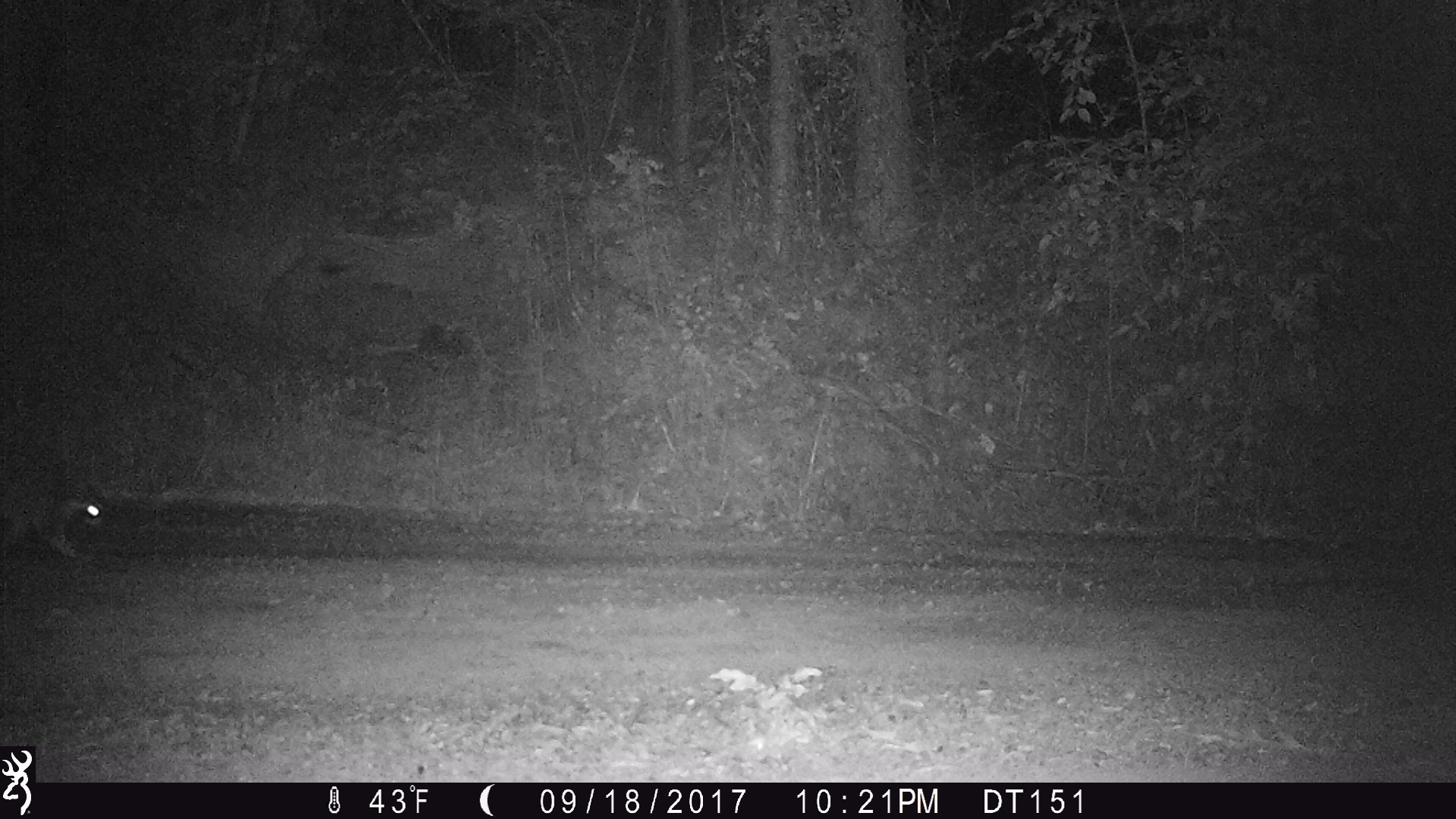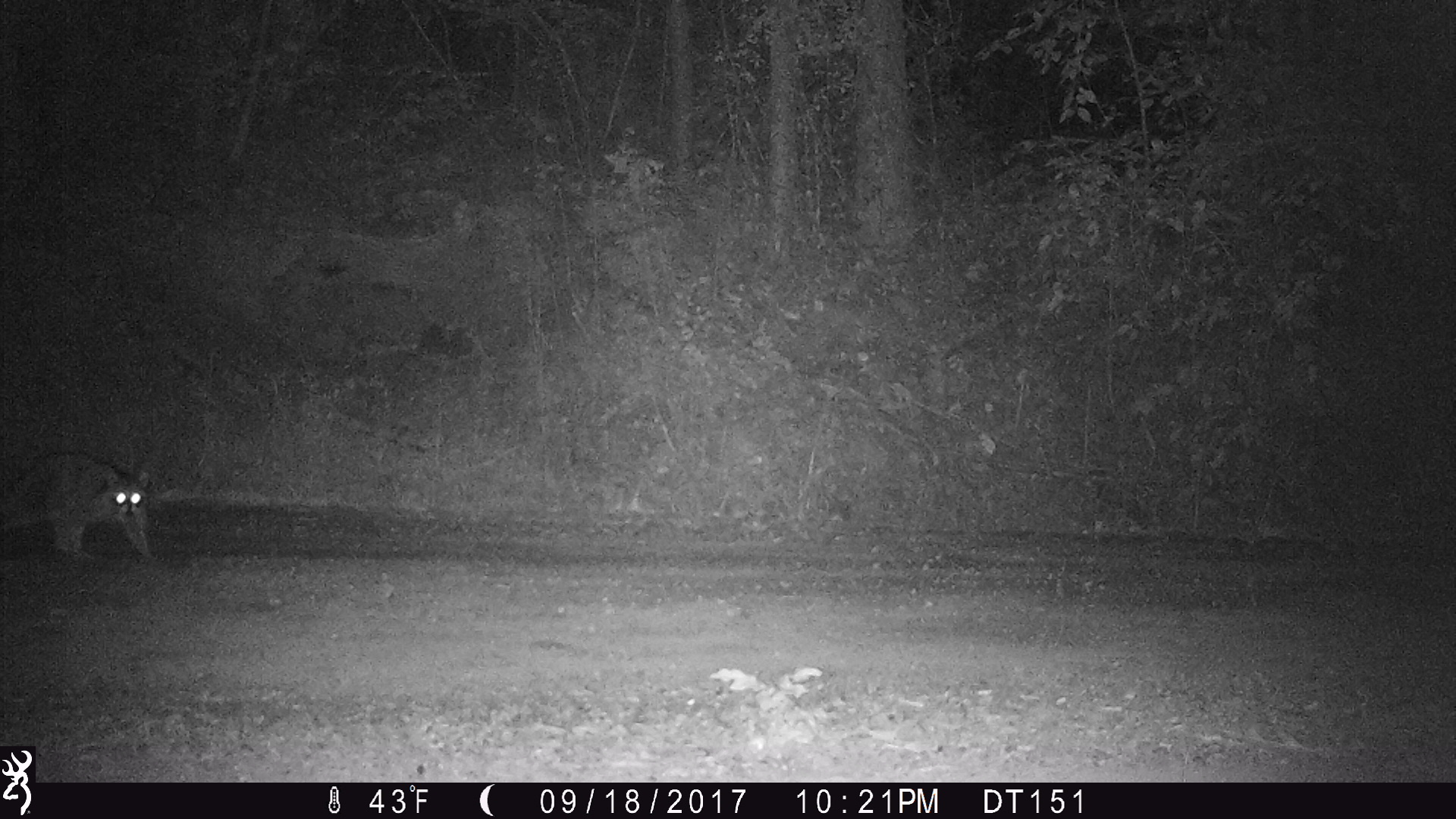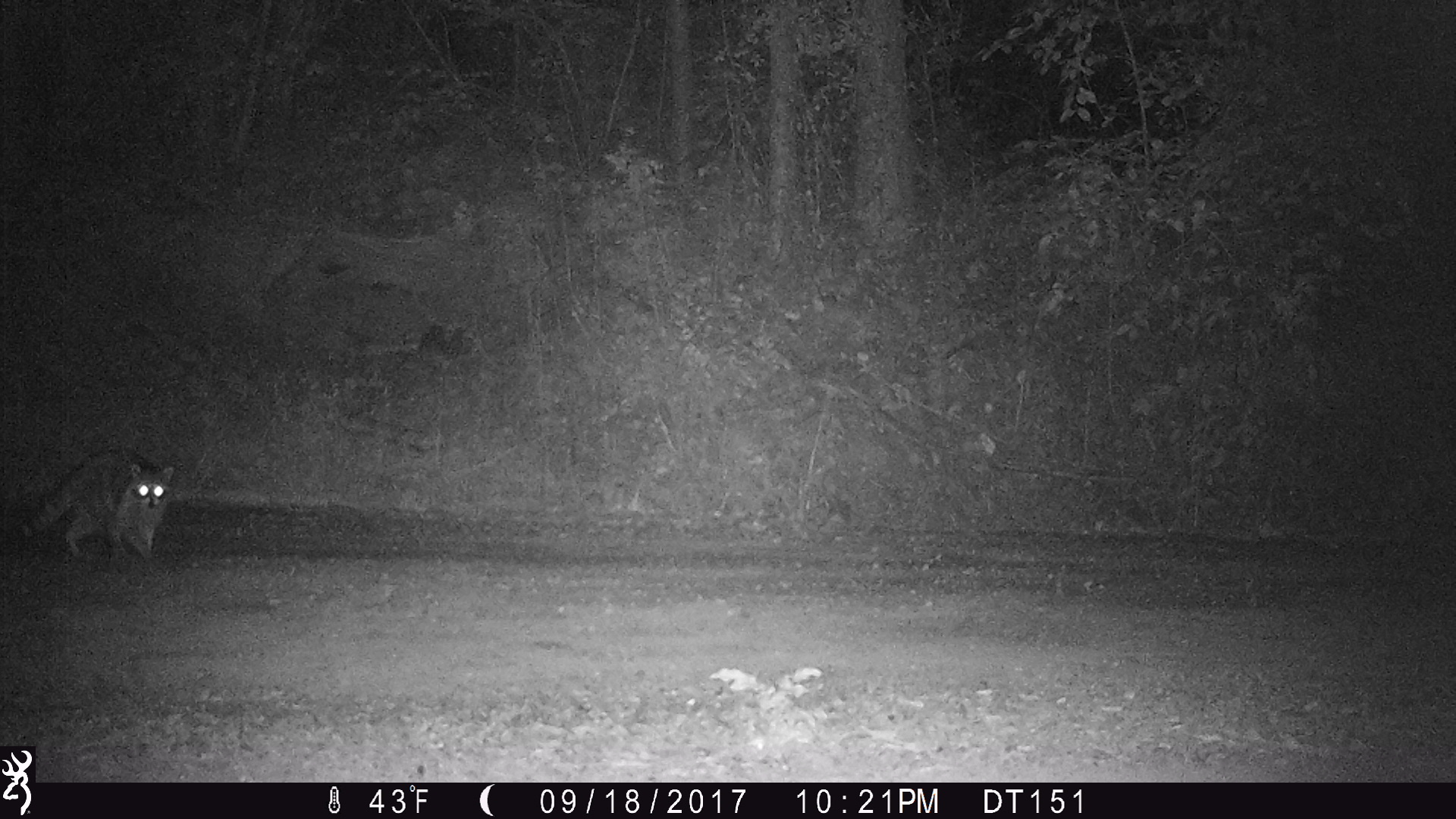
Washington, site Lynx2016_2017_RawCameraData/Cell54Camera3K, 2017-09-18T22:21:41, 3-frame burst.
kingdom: Animalia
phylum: Chordata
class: Mammalia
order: Carnivora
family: Procyonidae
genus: Procyon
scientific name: Procyon lotor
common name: common raccoon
Procyon lotor (common raccoon). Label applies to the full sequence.